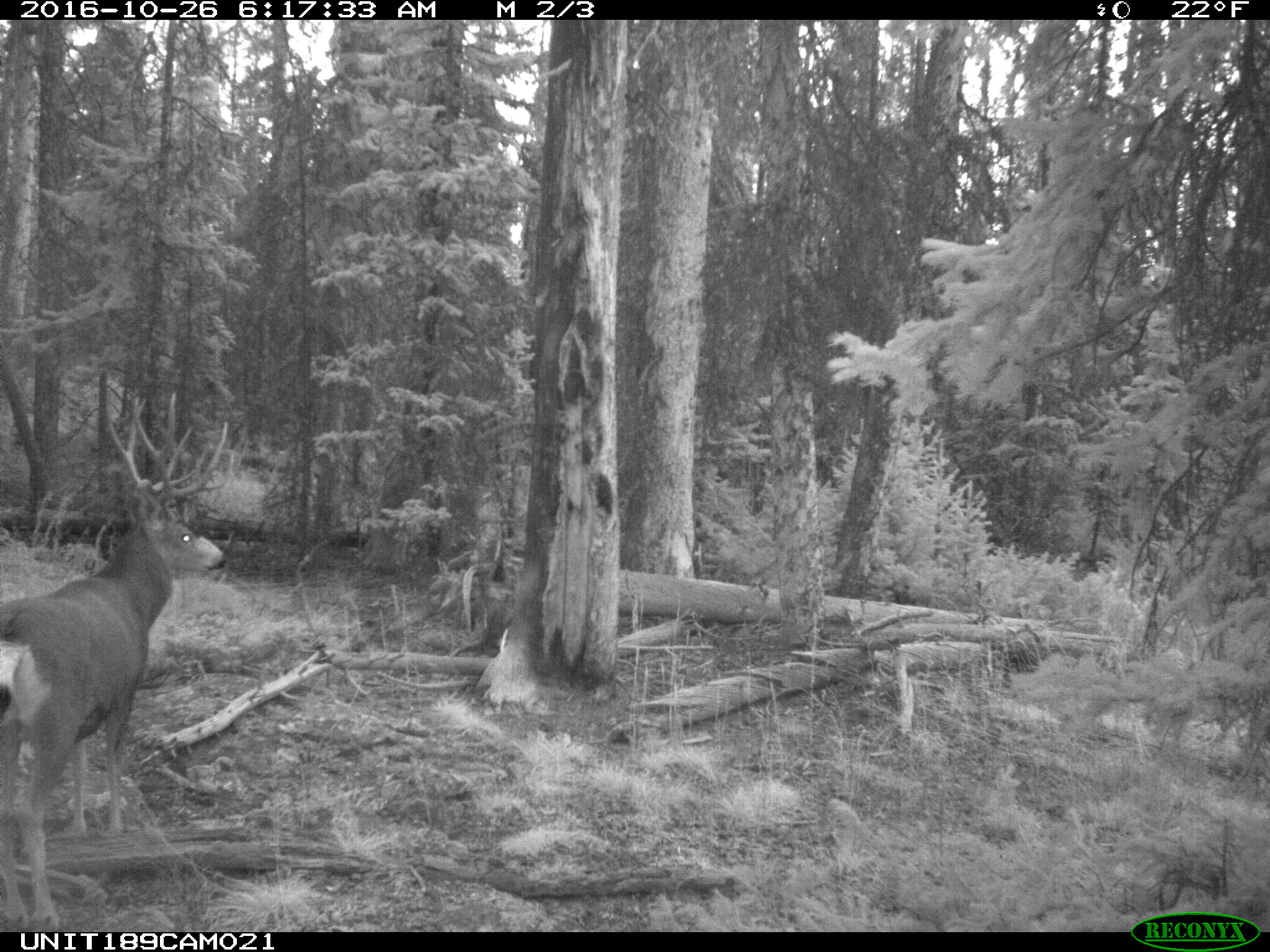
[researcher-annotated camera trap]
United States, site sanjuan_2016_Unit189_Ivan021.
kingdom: Animalia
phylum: Chordata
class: Mammalia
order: Artiodactyla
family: Cervidae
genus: Odocoileus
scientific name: Odocoileus hemionus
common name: mule deer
Odocoileus hemionus (mule deer).